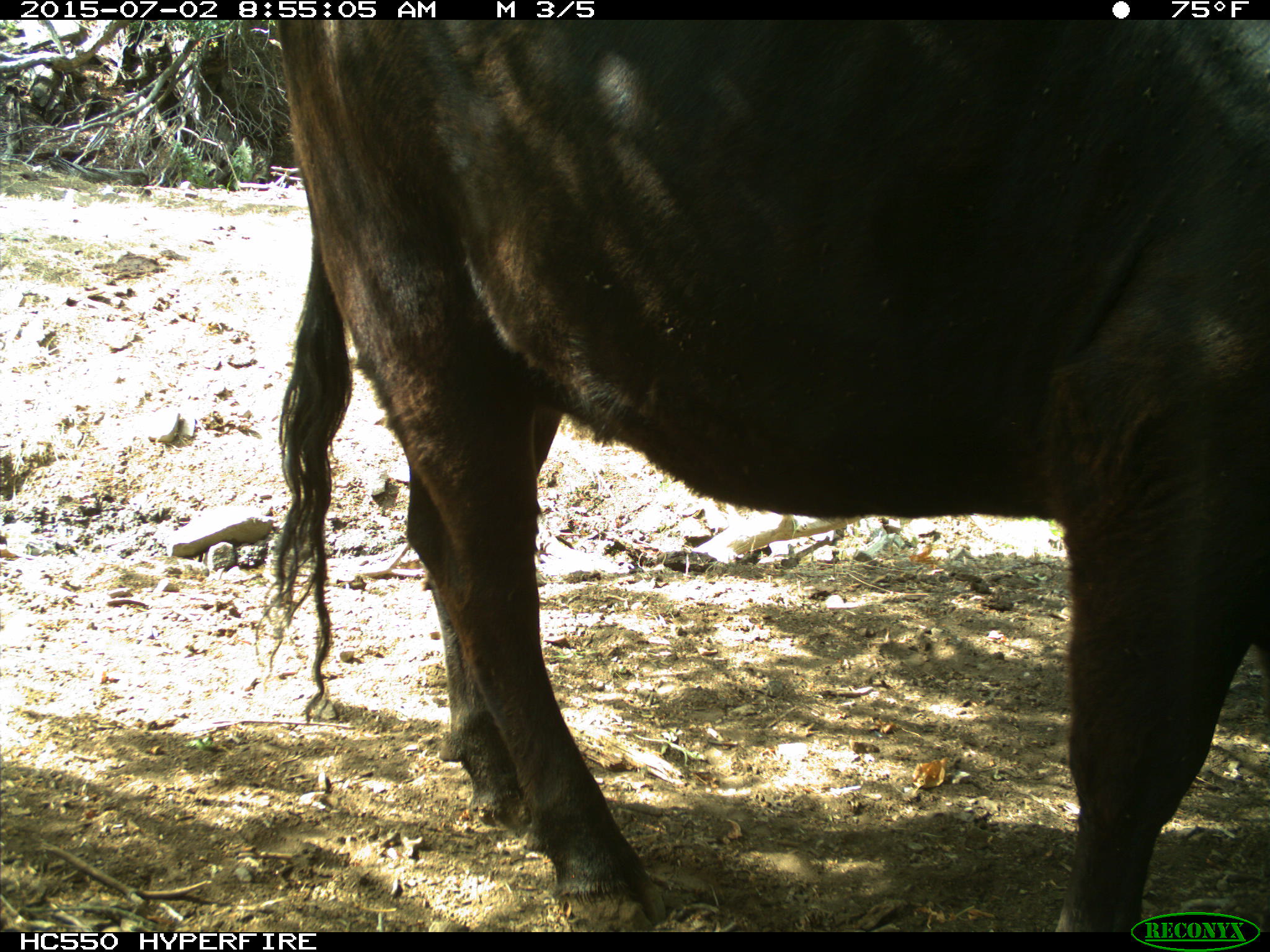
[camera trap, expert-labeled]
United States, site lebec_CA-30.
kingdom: Animalia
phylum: Chordata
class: Mammalia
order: Artiodactyla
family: Bovidae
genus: Bos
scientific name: Bos taurus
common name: domestic cow